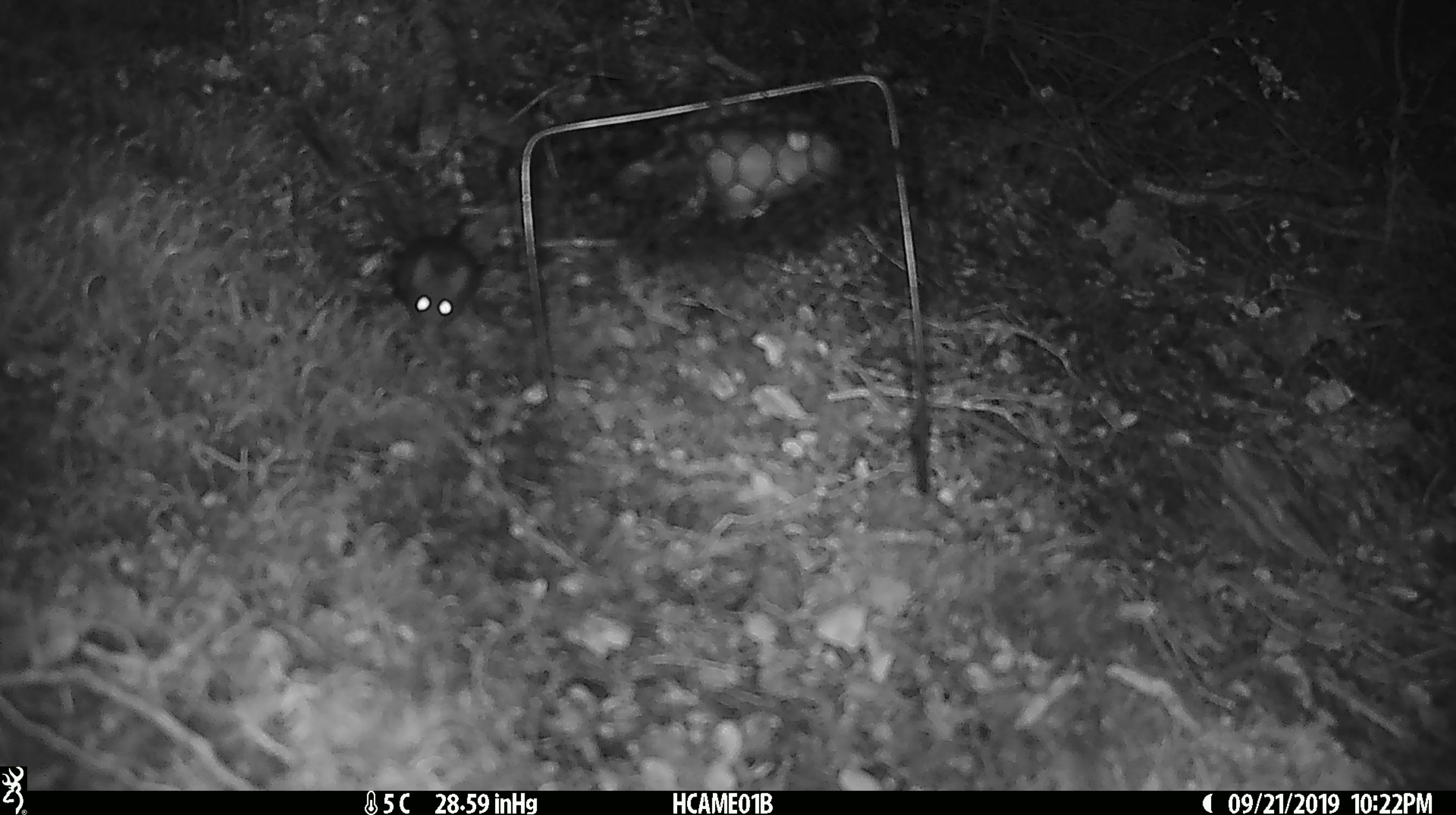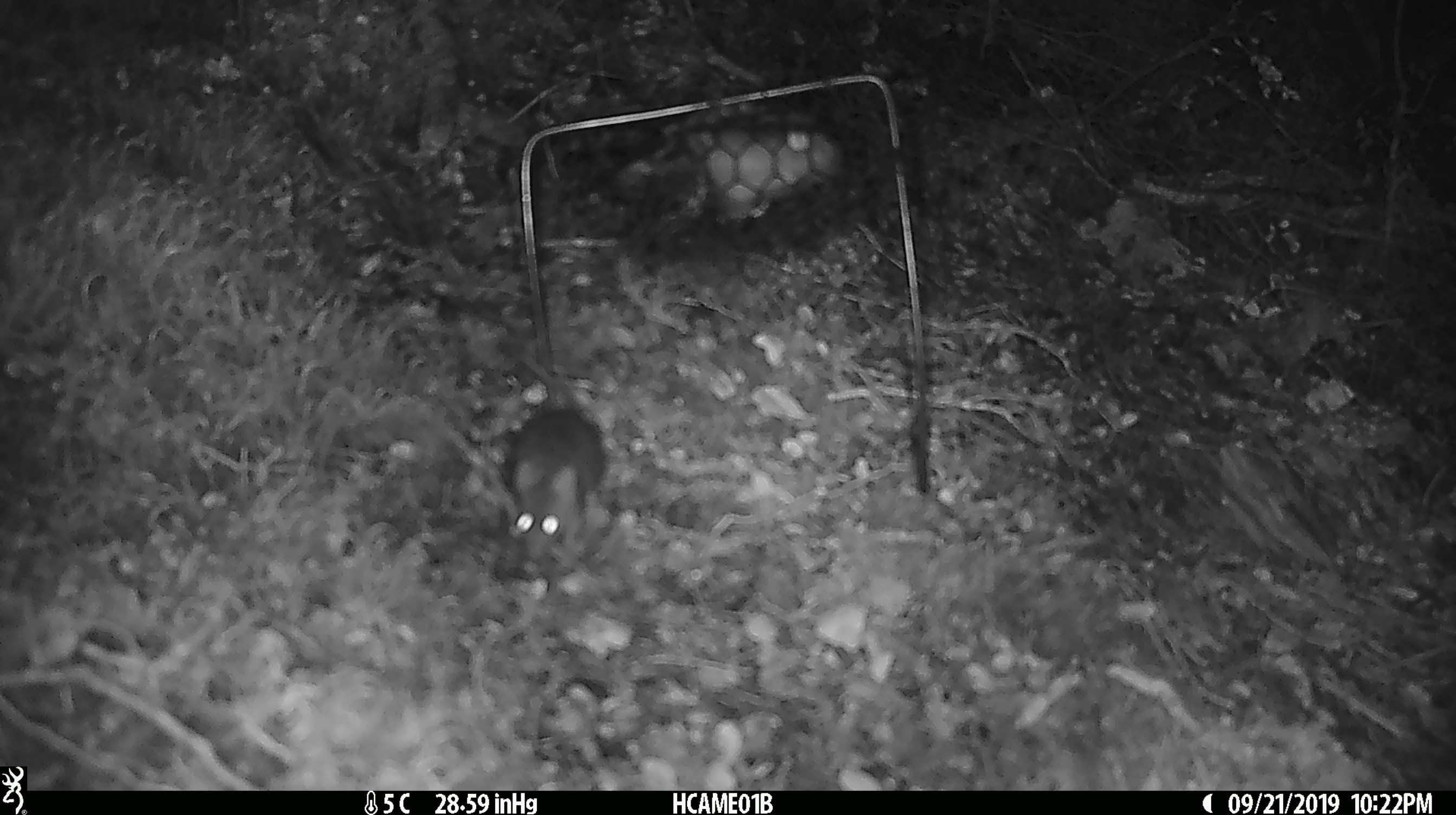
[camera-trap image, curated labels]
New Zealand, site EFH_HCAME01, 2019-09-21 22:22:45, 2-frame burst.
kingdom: Animalia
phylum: Chordata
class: Mammalia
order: Rodentia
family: Muridae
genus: Mus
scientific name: Mus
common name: mouse